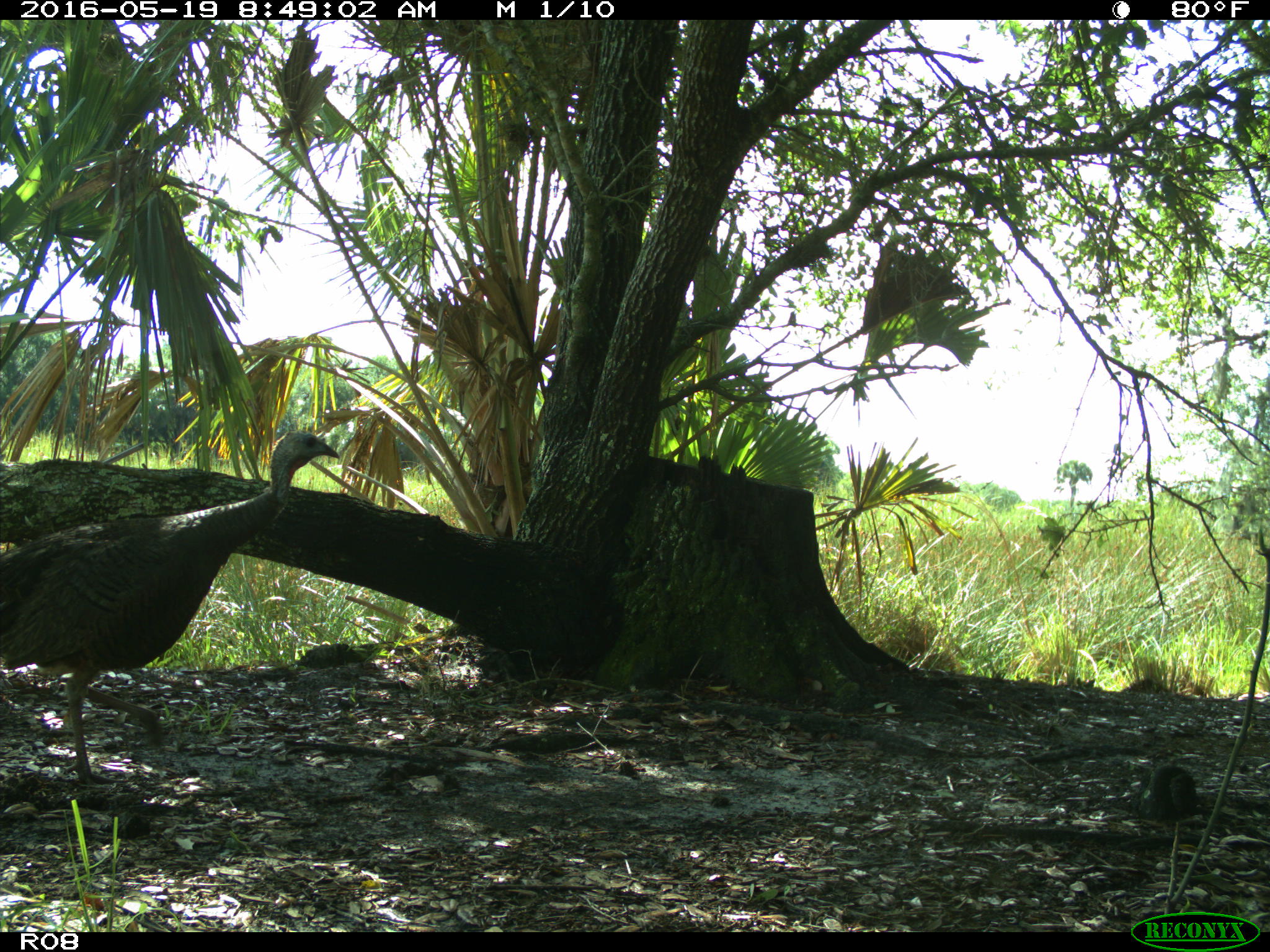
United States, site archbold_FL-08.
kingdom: Animalia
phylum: Chordata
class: Aves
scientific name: Aves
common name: birds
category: unidentified bird